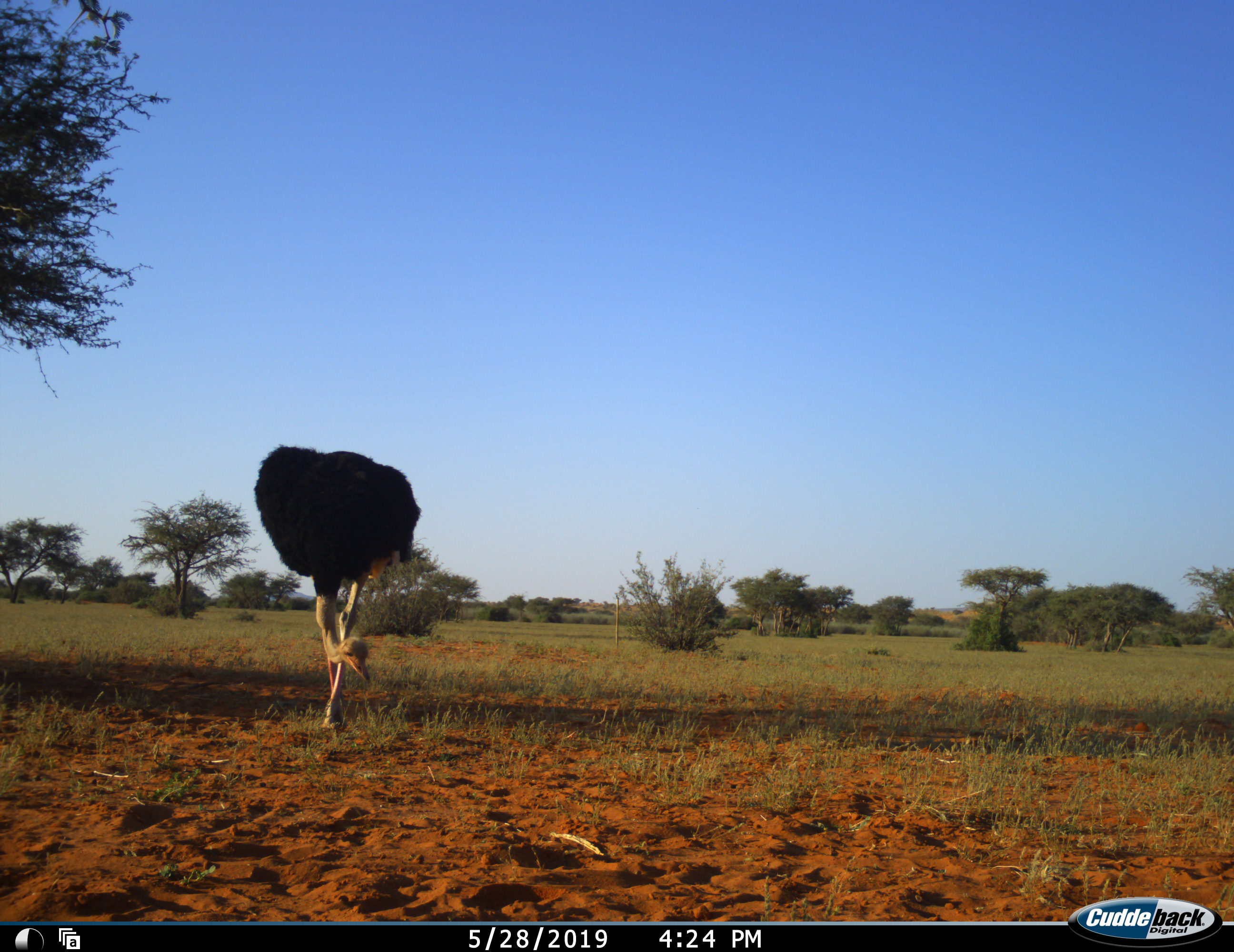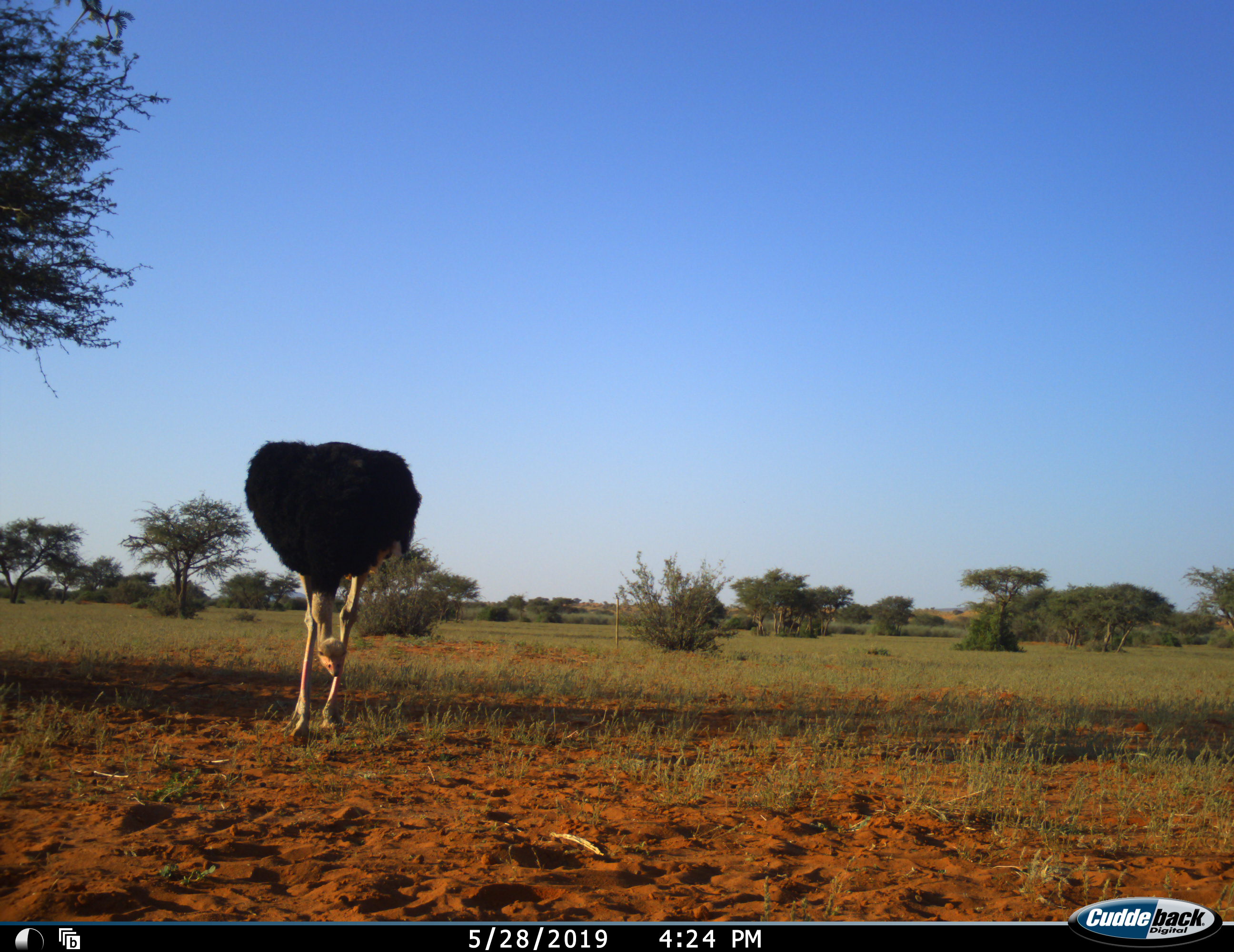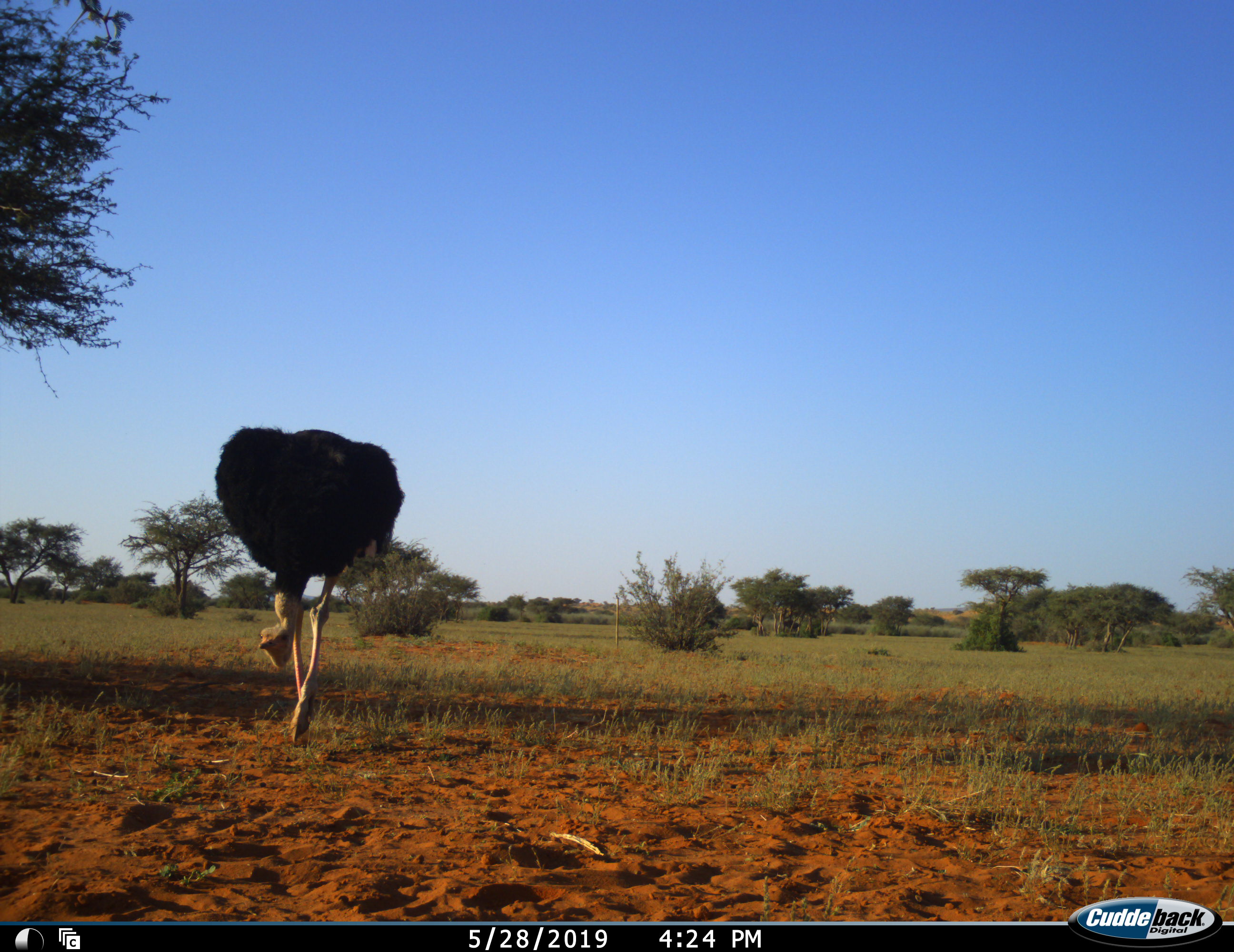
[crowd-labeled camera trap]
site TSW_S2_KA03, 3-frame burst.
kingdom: Animalia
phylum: Chordata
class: Aves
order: Struthioniformes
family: Struthionidae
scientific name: Struthionidae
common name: ostrich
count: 1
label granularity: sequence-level